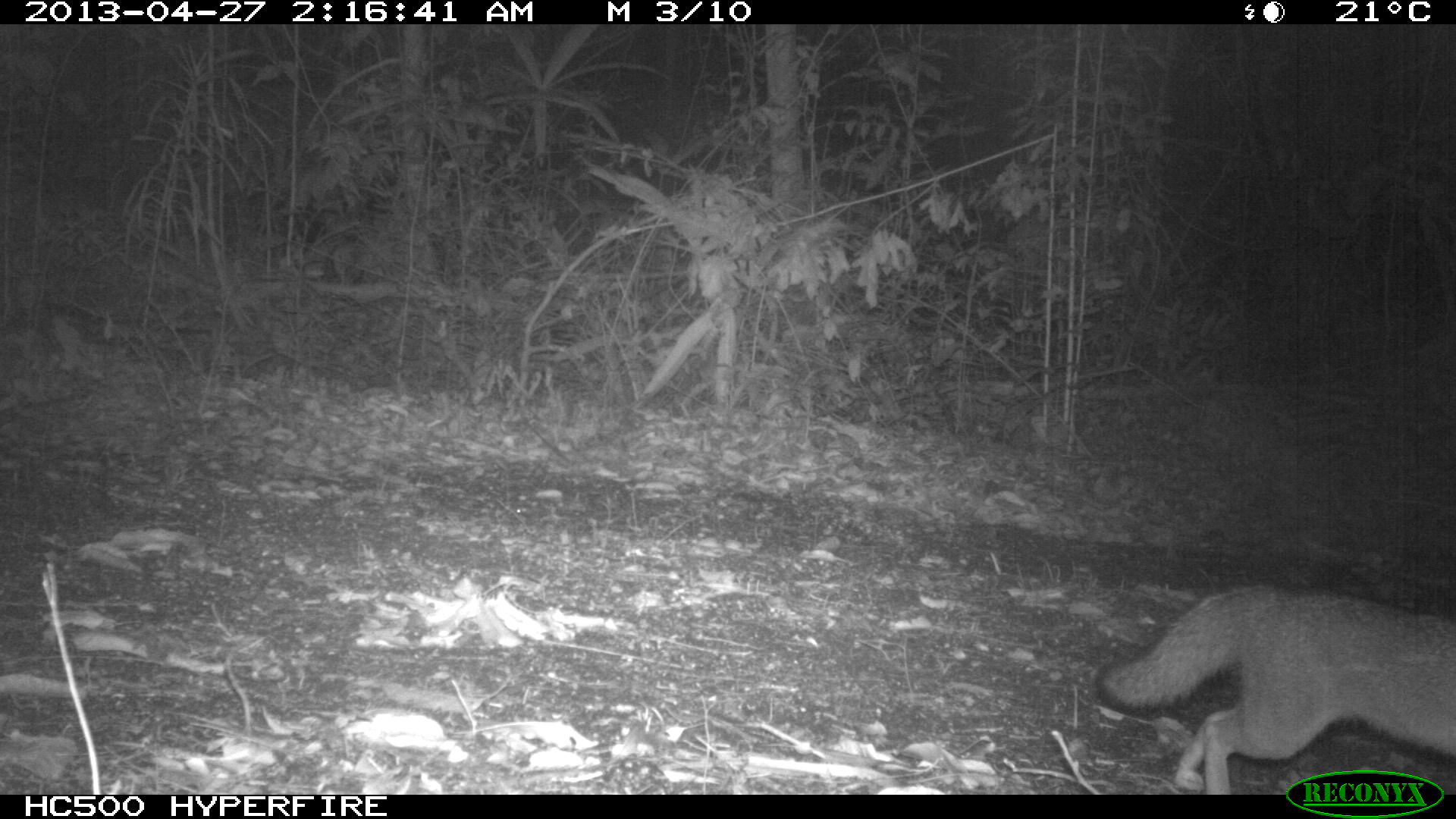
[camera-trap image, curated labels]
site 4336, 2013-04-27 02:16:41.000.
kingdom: Animalia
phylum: Chordata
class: Mammalia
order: Carnivora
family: Canidae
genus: Urocyon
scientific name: Urocyon cinereoargenteus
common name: gray fox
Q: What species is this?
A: Urocyon cinereoargenteus (gray fox).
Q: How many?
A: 1.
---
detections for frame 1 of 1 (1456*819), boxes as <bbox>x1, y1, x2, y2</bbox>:
urocyon cinereoargenteus: <bbox>1095, 582, 1454, 795</bbox>